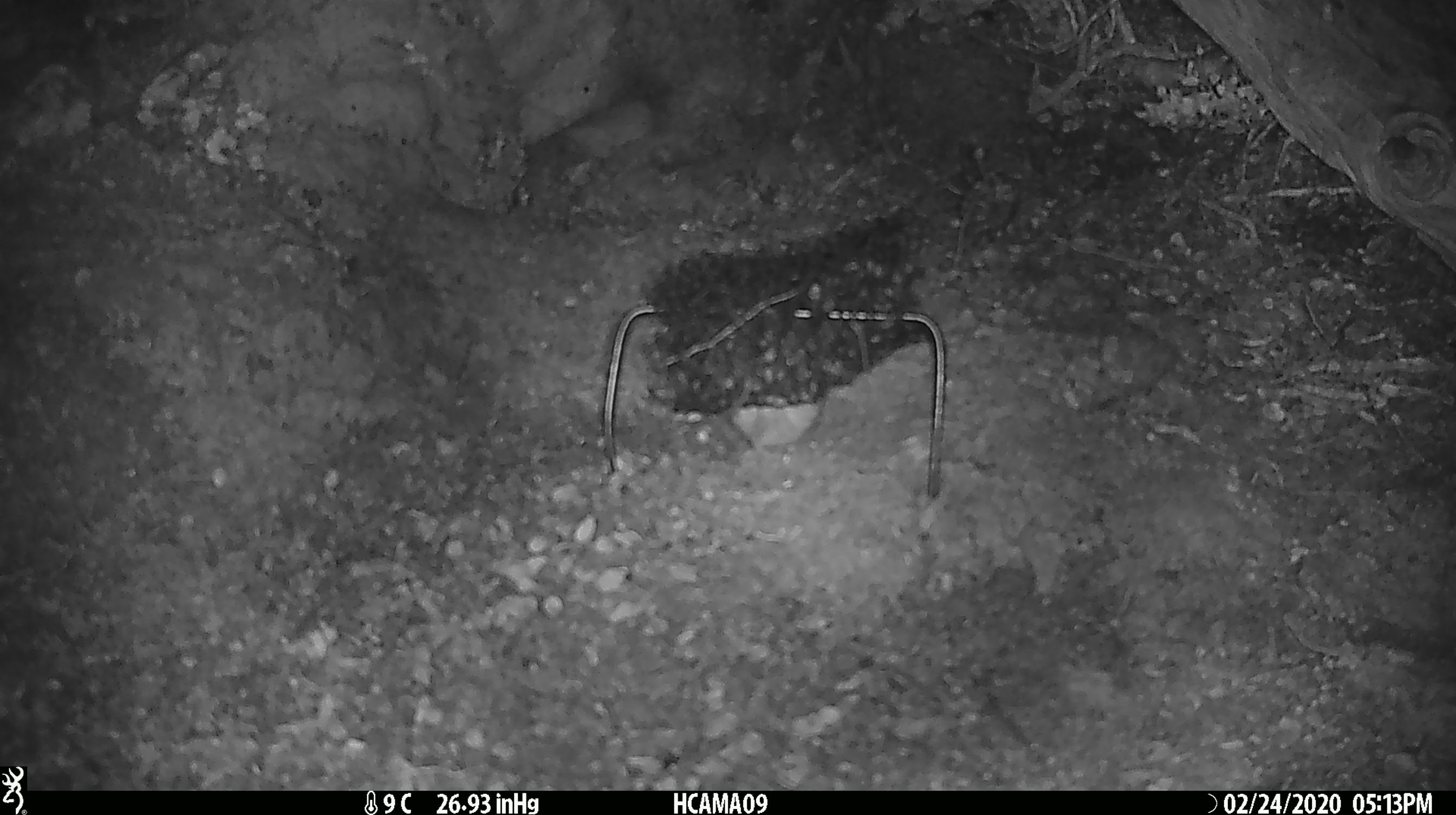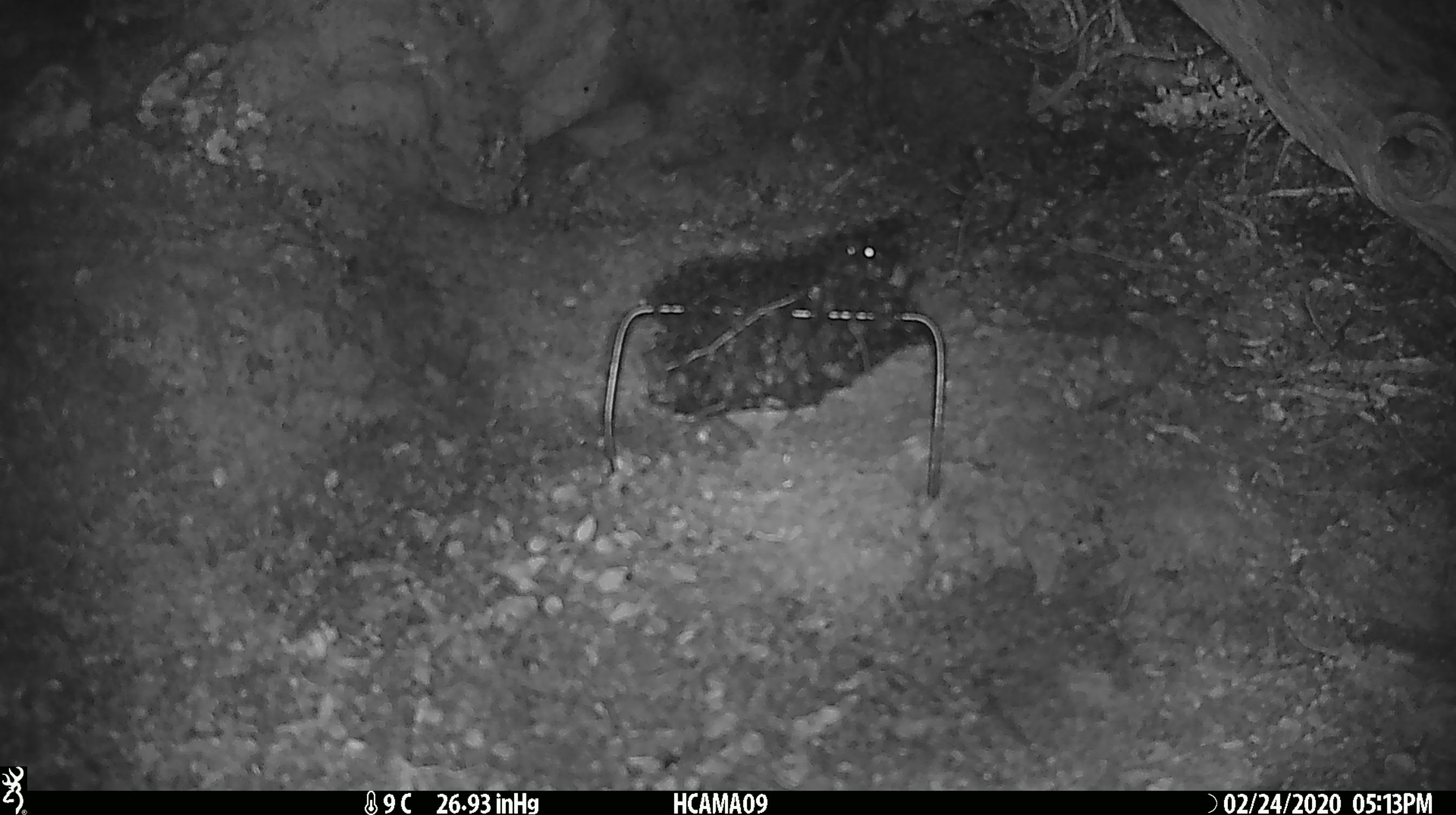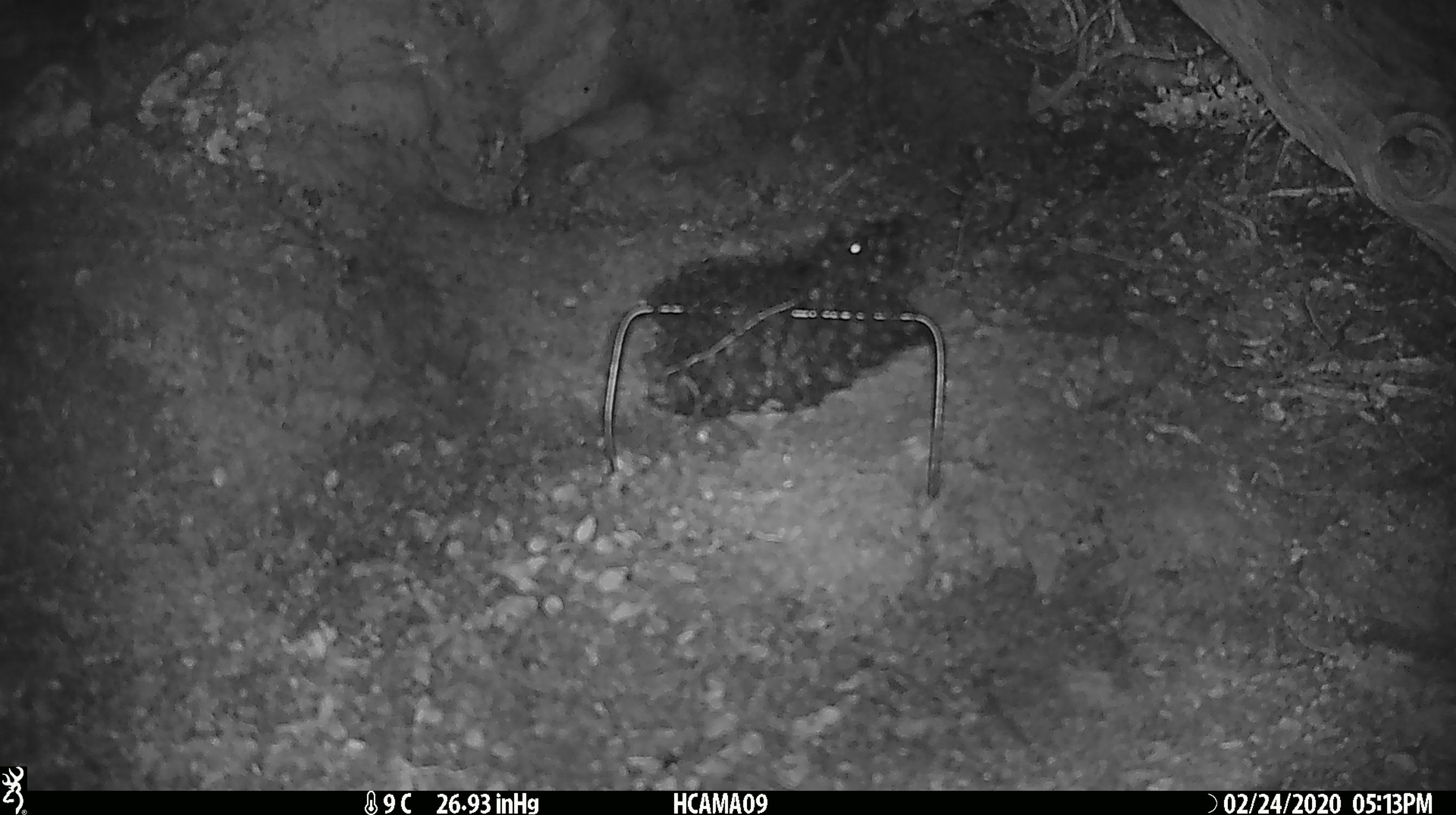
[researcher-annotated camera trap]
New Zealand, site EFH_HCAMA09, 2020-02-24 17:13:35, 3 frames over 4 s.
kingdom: Animalia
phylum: Chordata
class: Mammalia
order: Rodentia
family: Muridae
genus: Mus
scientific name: Mus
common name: mouse